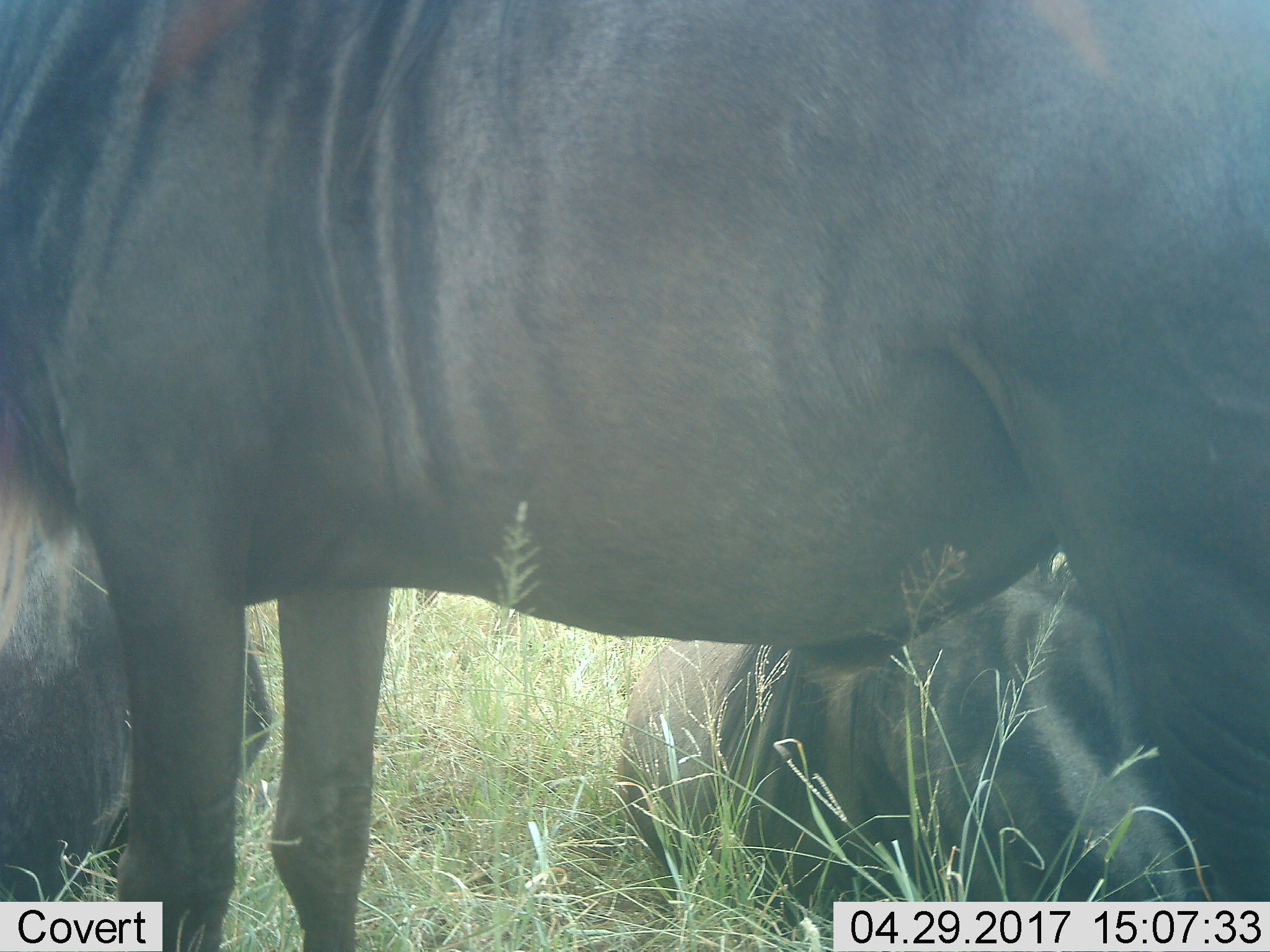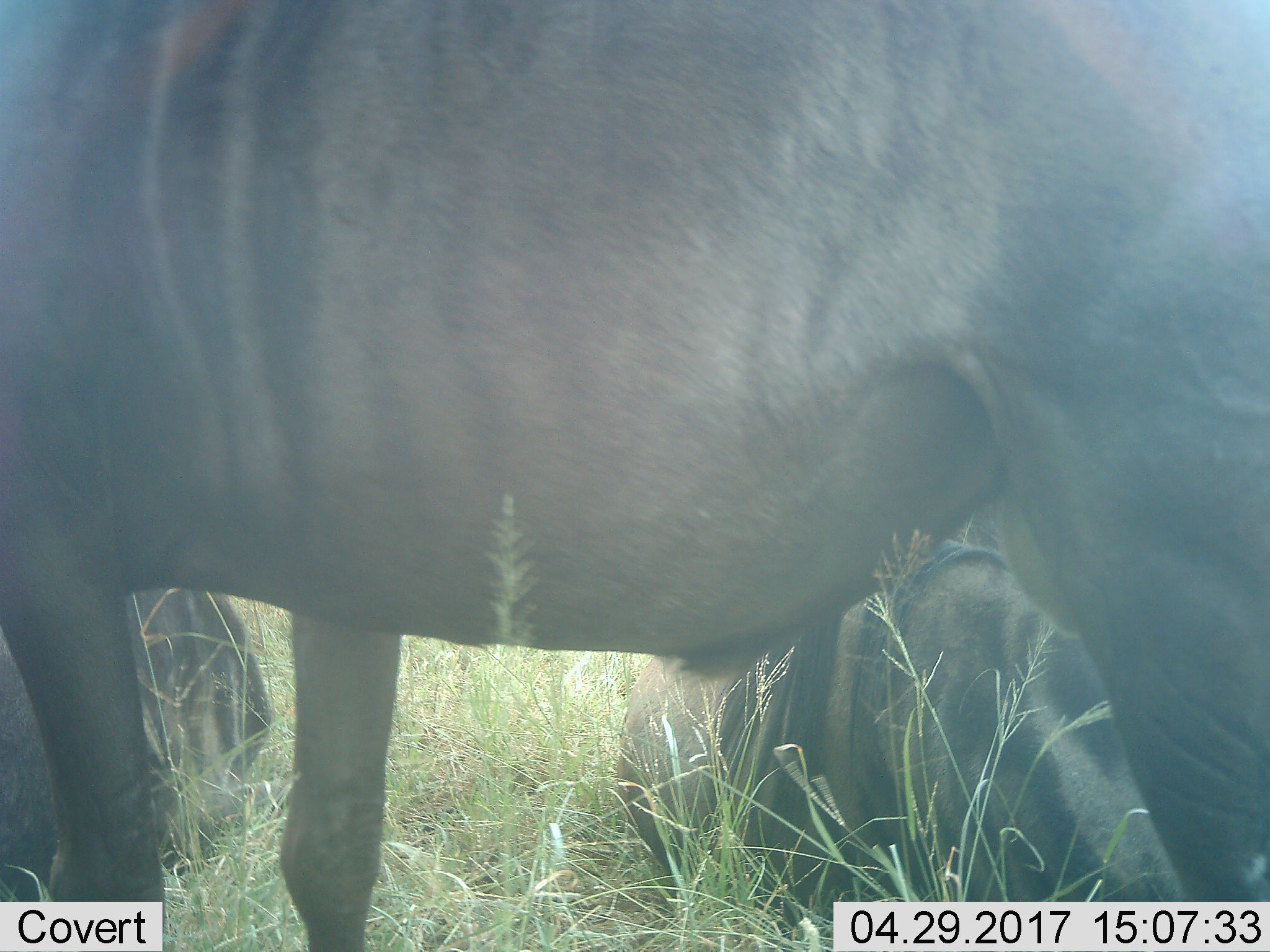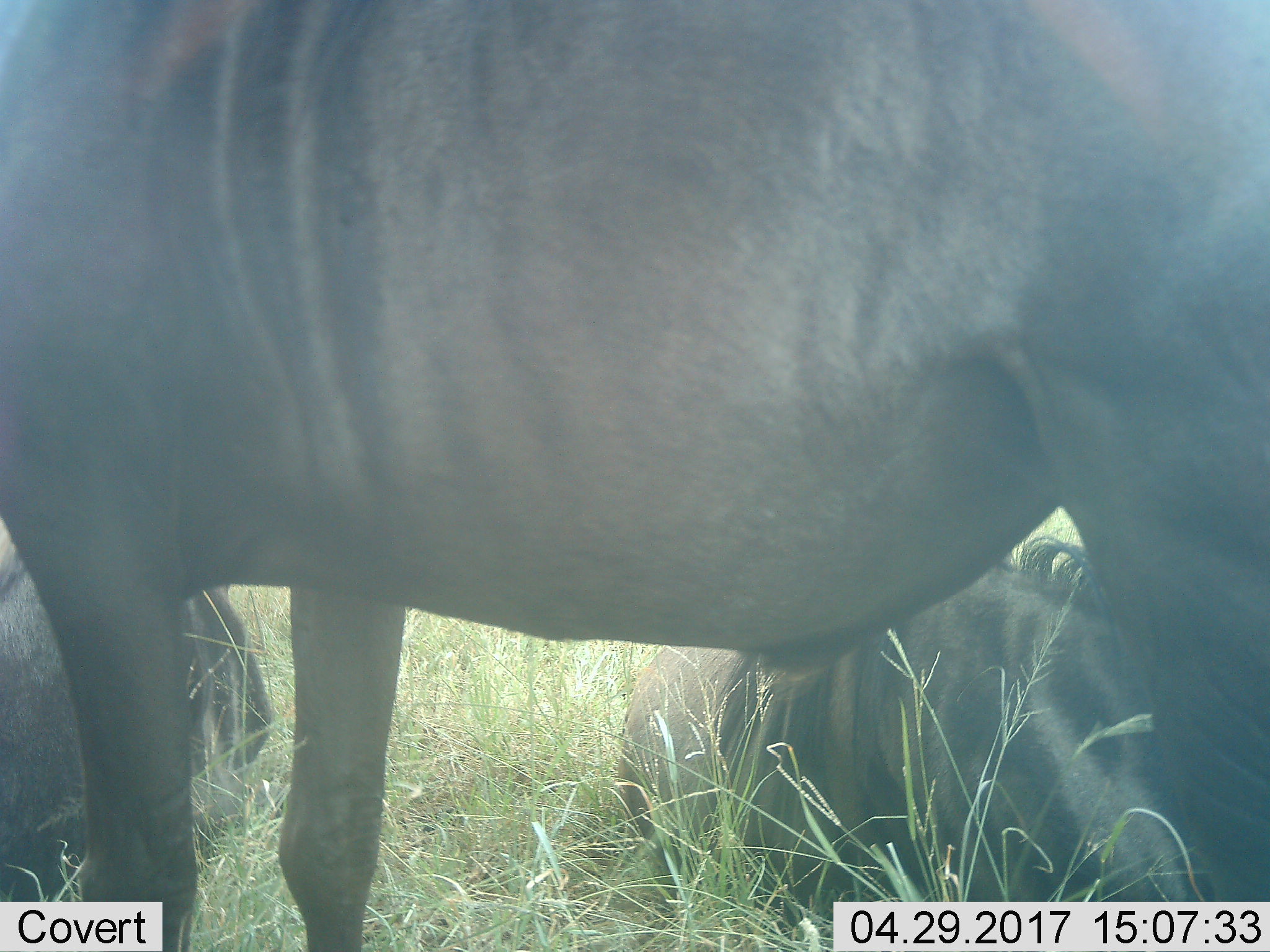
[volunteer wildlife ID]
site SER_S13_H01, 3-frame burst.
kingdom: Animalia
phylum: Chordata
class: Mammalia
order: Artiodactyla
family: Bovidae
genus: Connochaetes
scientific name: Connochaetes taurinus taurinus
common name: blue wildebeest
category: wildebeestblue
Wildebeestblue (blue wildebeest) (Connochaetes taurinus taurinus), count 3. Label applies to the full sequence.